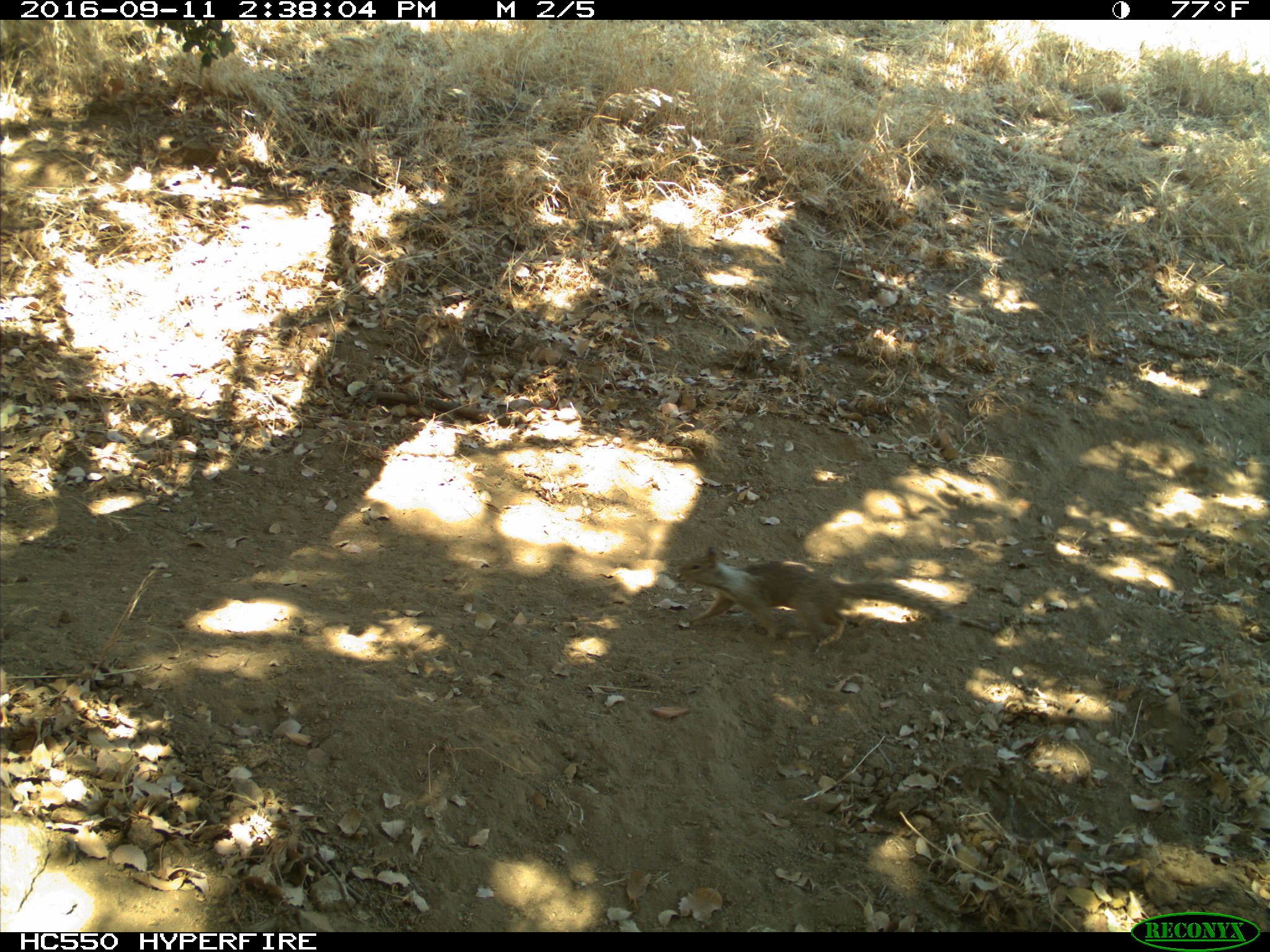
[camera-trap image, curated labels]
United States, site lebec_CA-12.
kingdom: Animalia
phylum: Chordata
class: Mammalia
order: Rodentia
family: Sciuridae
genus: Otospermophilus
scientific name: Otospermophilus beecheyi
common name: california ground squirrel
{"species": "Otospermophilus beecheyi (california ground squirrel)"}